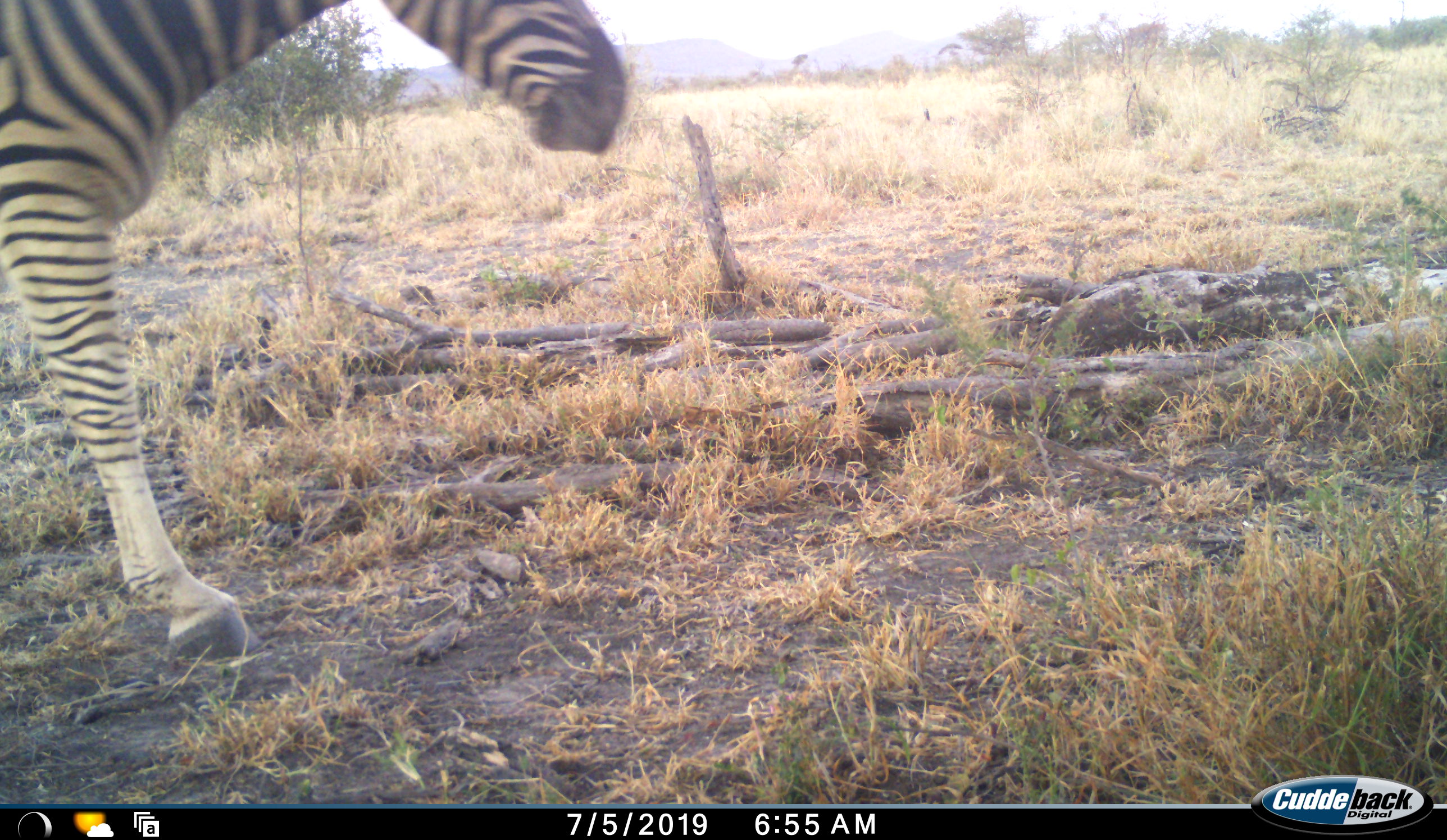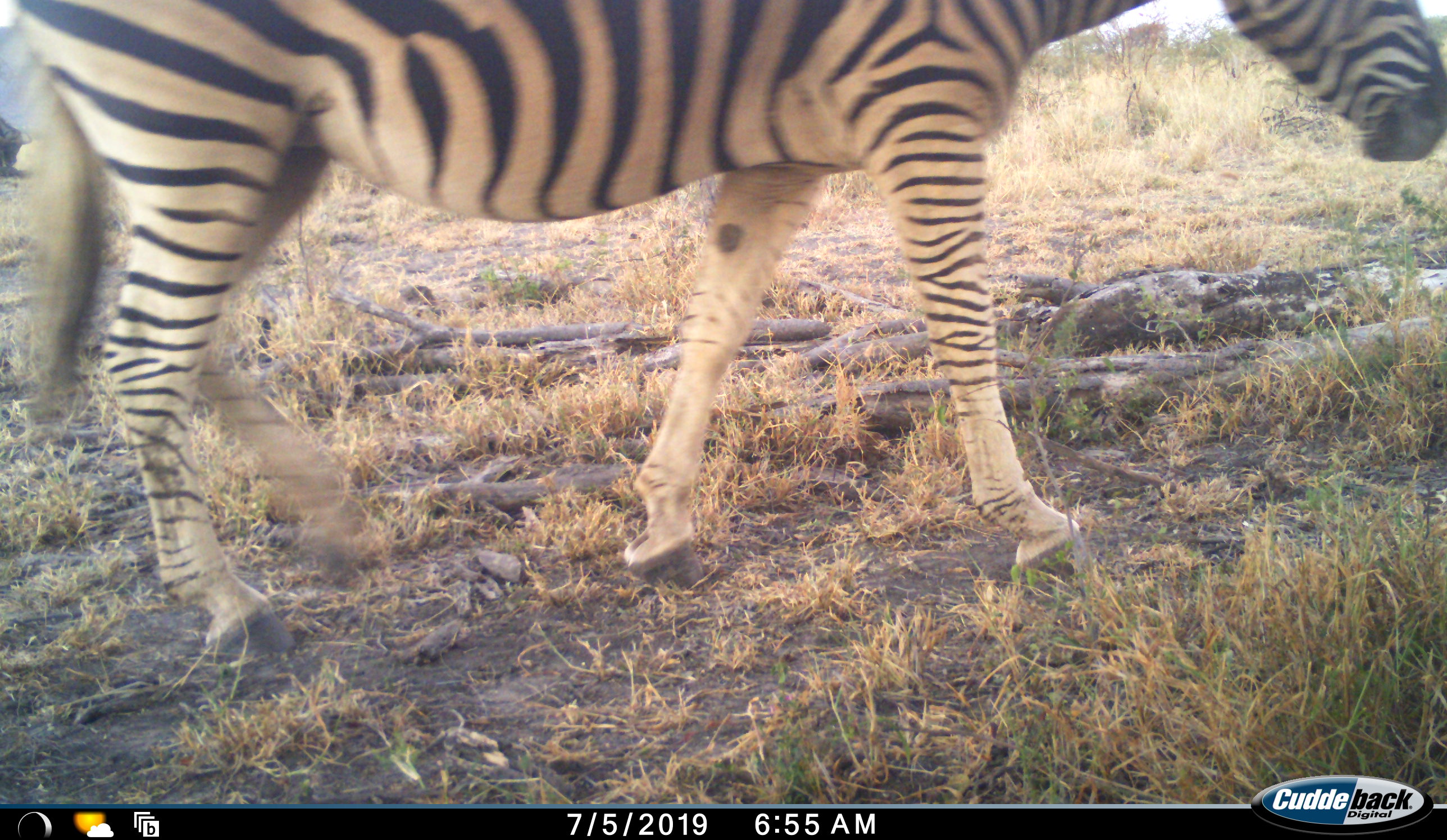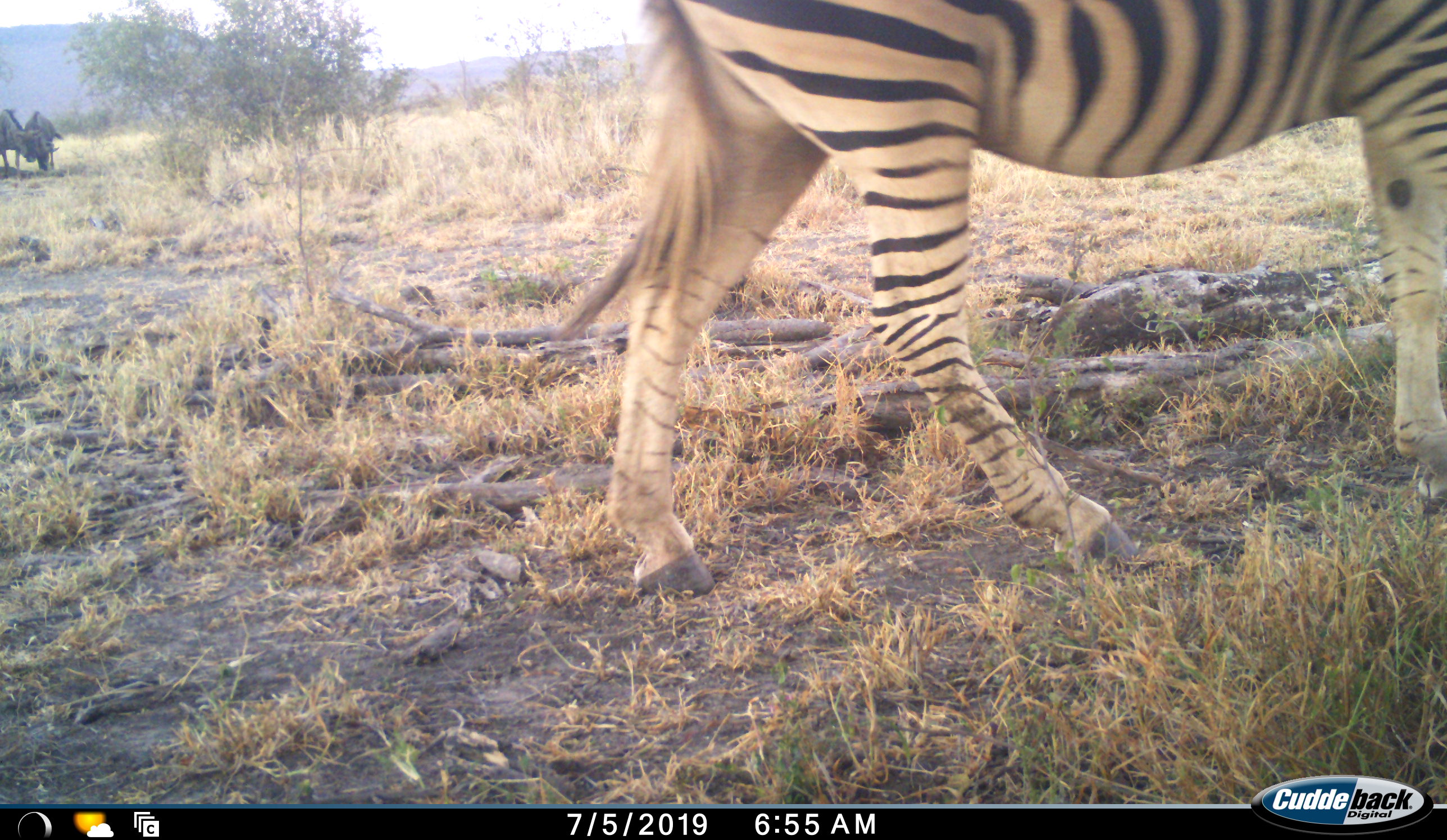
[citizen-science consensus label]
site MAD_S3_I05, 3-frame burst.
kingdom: Animalia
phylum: Chordata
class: Mammalia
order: Artiodactyla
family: Bovidae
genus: Connochaetes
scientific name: Connochaetes taurinus taurinus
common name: blue wildebeest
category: wildebeestblue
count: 2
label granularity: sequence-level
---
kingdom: Animalia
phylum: Chordata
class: Mammalia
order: Perissodactyla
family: Equidae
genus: Equus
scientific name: Equus quagga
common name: plains zebra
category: zebraplains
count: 1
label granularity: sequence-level